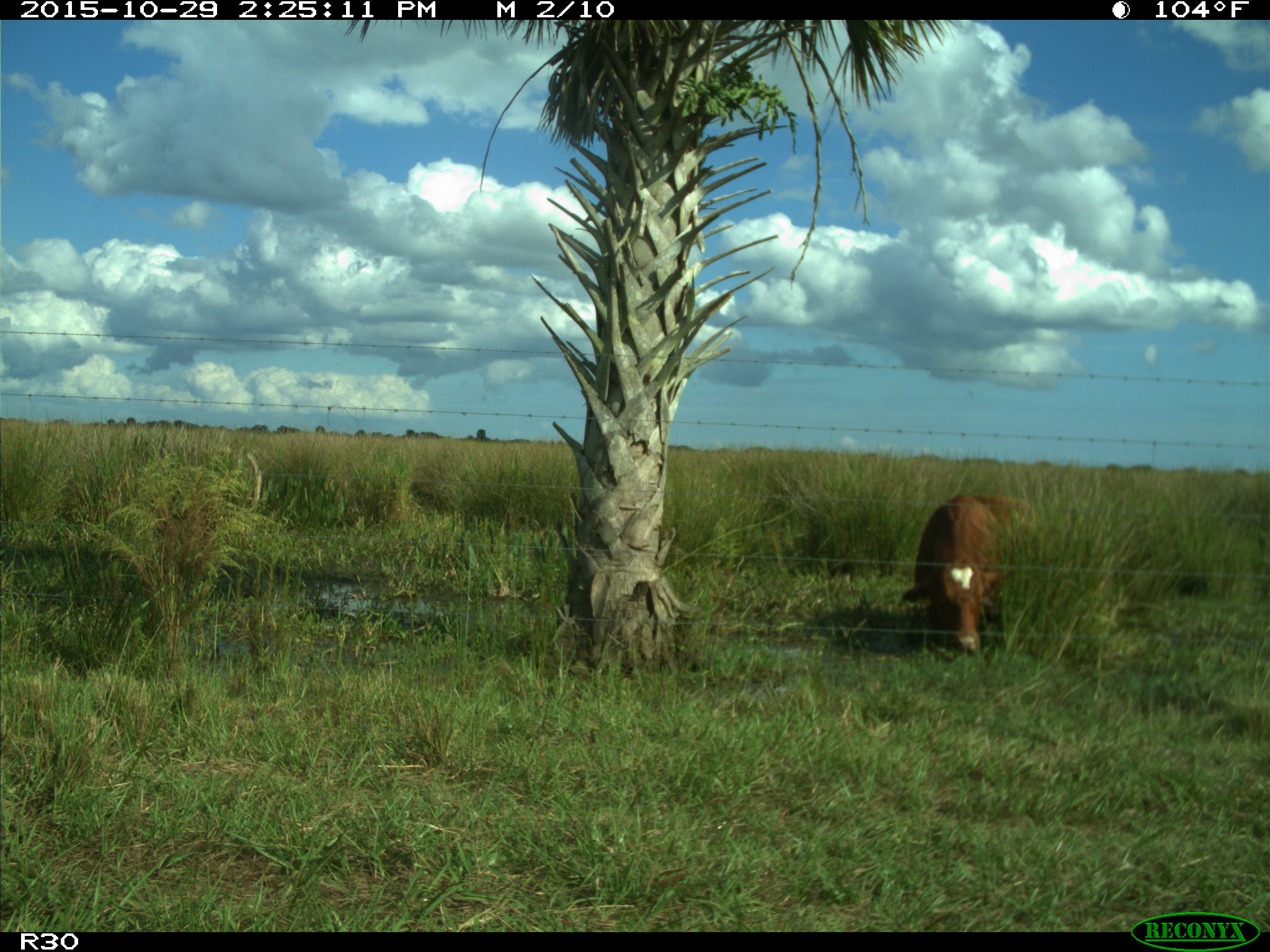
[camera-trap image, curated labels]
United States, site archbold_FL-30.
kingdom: Animalia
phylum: Chordata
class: Mammalia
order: Artiodactyla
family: Bovidae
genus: Bos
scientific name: Bos taurus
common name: domestic cow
Bos taurus (domestic cow).